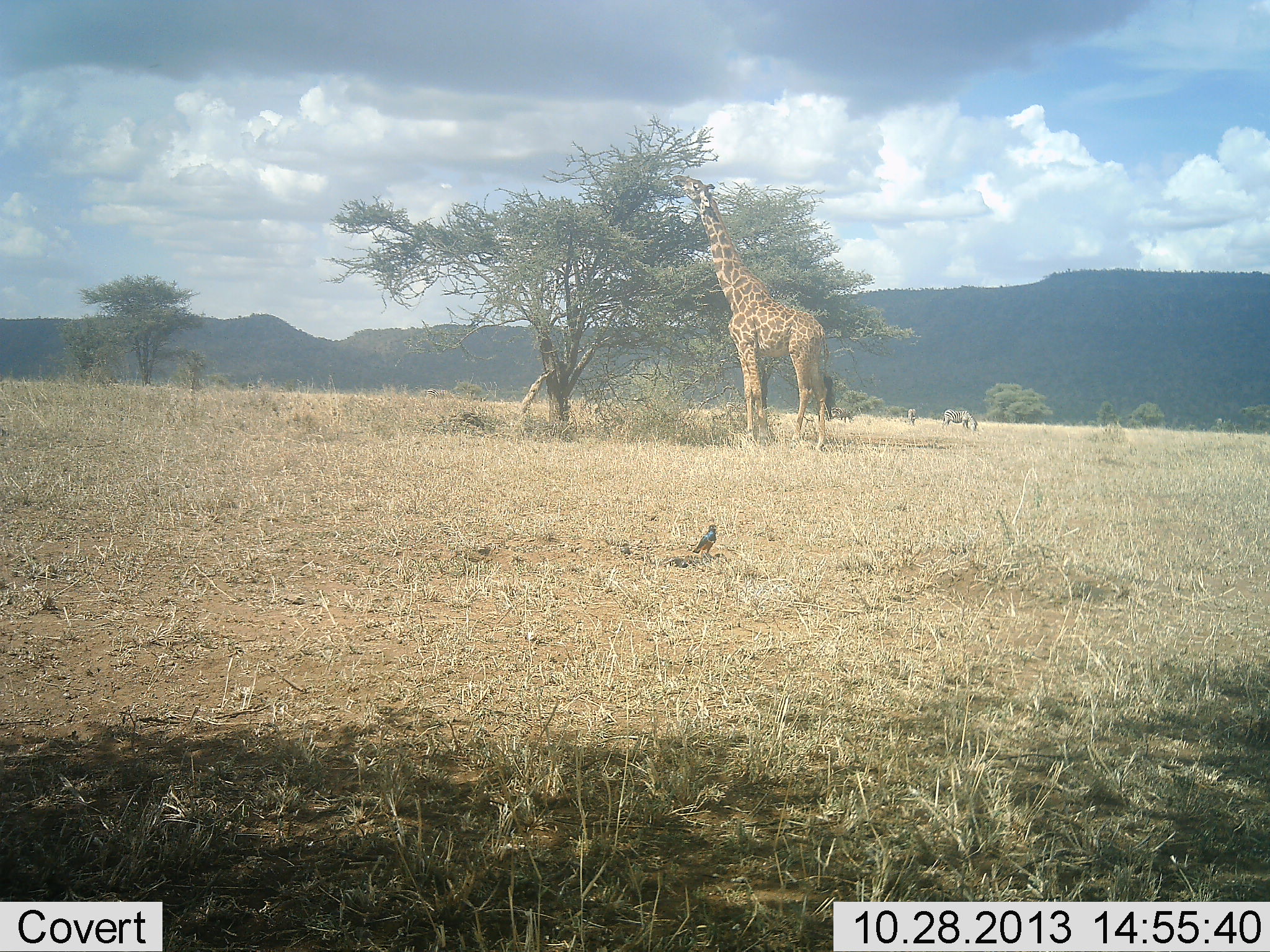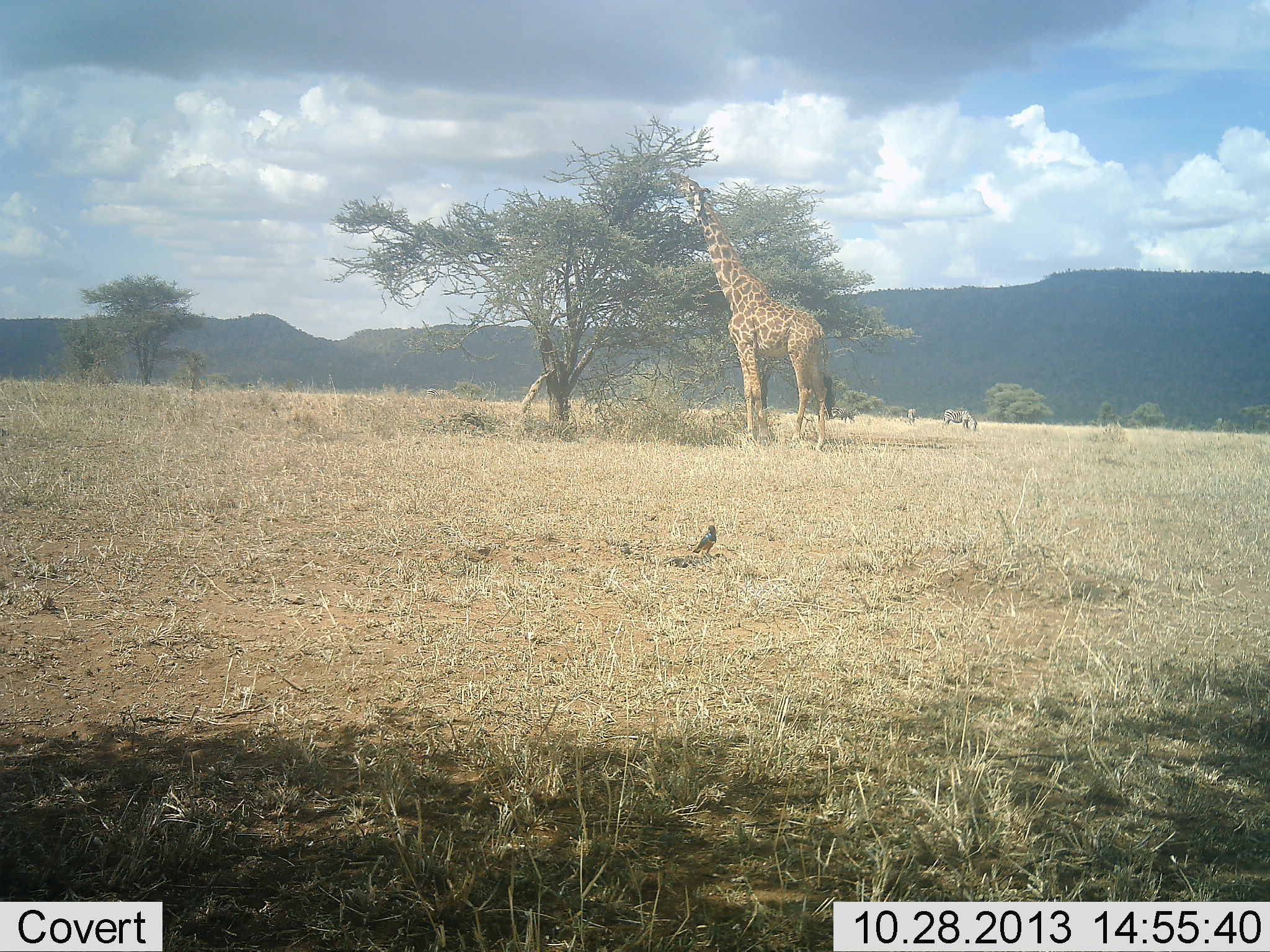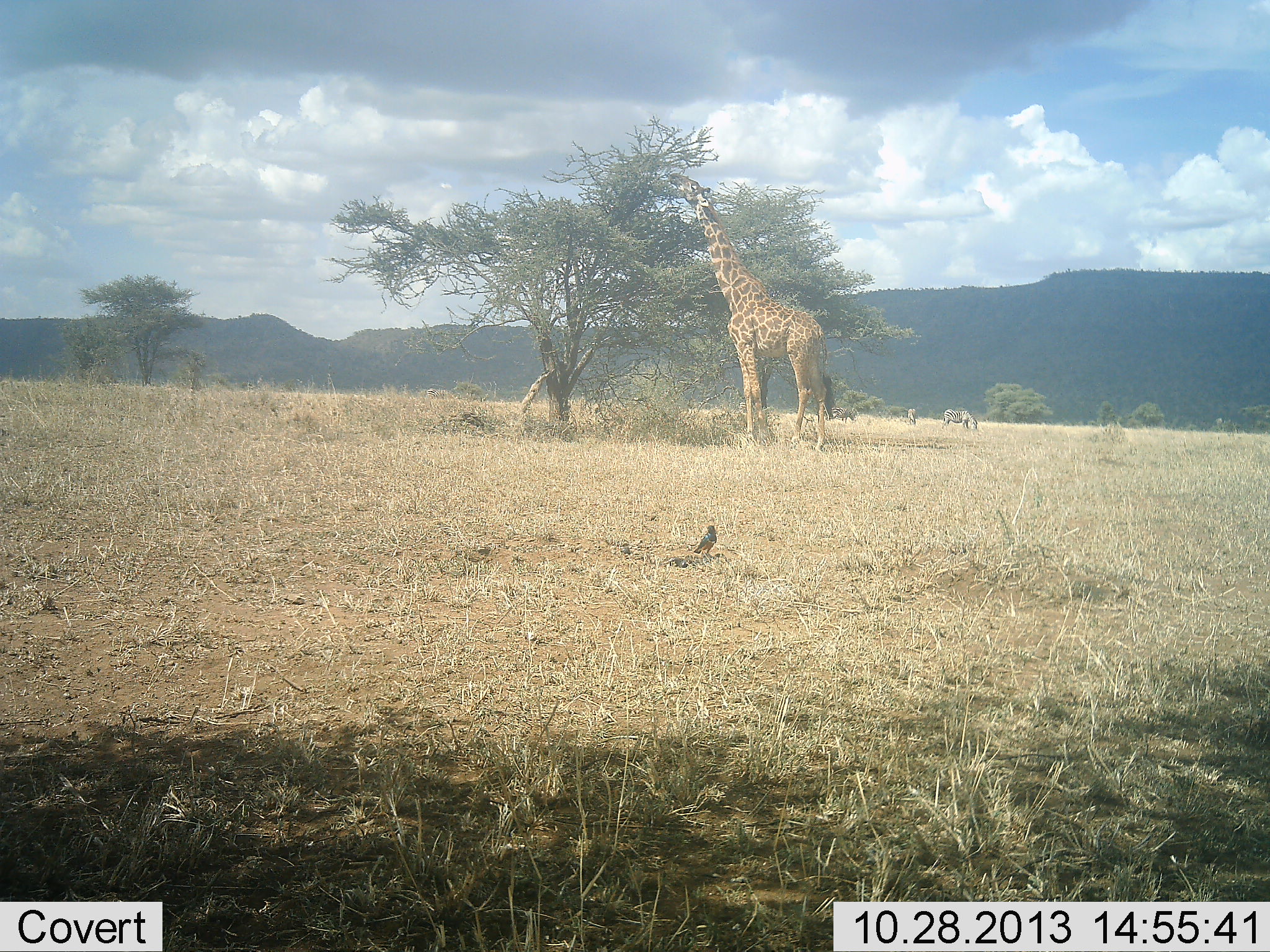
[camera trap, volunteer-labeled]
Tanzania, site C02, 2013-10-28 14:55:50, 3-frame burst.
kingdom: Animalia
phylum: Chordata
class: Mammalia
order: Artiodactyla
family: Giraffidae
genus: Giraffa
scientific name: Giraffa camelopardalis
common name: giraffe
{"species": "giraffe (Giraffa camelopardalis)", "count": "1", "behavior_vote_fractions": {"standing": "10%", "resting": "0%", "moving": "0%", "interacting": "0%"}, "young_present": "0%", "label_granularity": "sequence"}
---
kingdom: Animalia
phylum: Chordata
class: Aves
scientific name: Aves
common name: bird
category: otherbird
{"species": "otherbird (bird) (Aves)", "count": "1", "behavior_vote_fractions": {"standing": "95%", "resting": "0%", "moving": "0%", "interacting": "0%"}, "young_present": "0%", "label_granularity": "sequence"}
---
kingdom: Animalia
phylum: Chordata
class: Mammalia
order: Perissodactyla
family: Equidae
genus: Equus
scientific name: Equus quagga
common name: plains zebra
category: zebra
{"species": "zebra (plains zebra) (Equus quagga)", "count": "3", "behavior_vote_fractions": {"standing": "25%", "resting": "0%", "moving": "0%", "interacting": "0%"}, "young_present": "0%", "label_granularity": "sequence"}